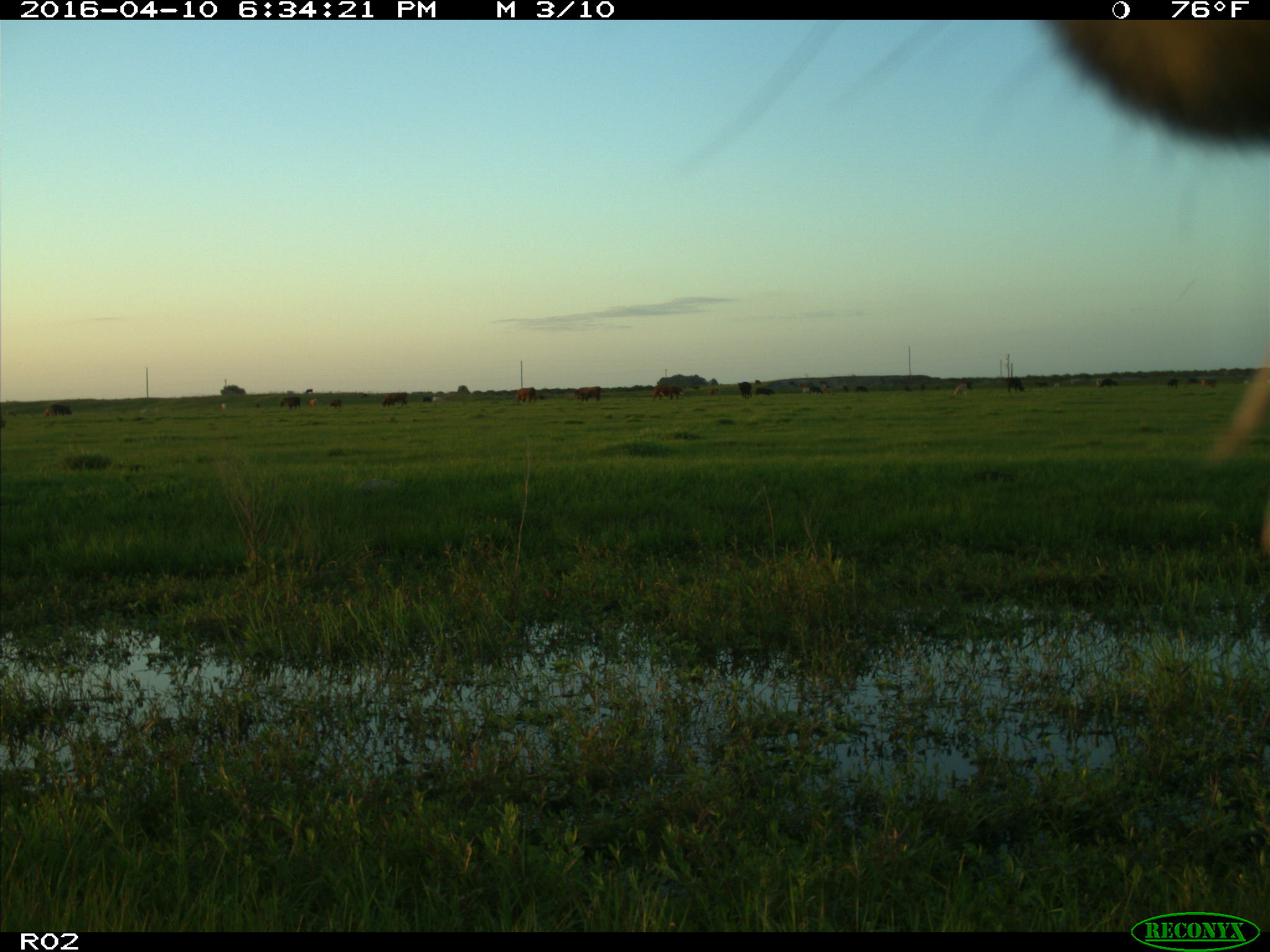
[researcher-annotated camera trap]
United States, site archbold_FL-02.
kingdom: Animalia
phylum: Chordata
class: Mammalia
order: Artiodactyla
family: Bovidae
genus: Bos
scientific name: Bos taurus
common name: domestic cow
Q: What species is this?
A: Bos taurus (domestic cow).